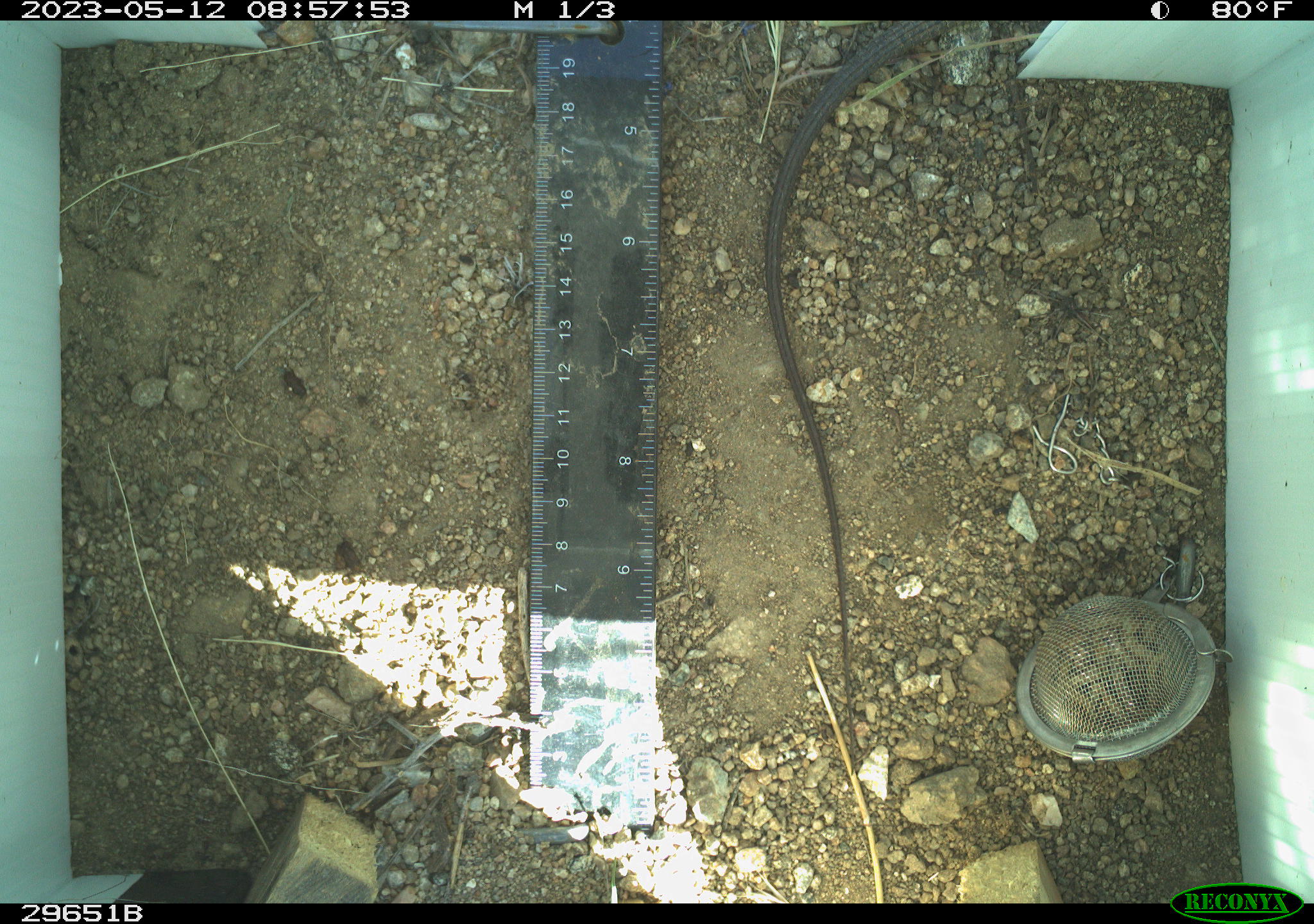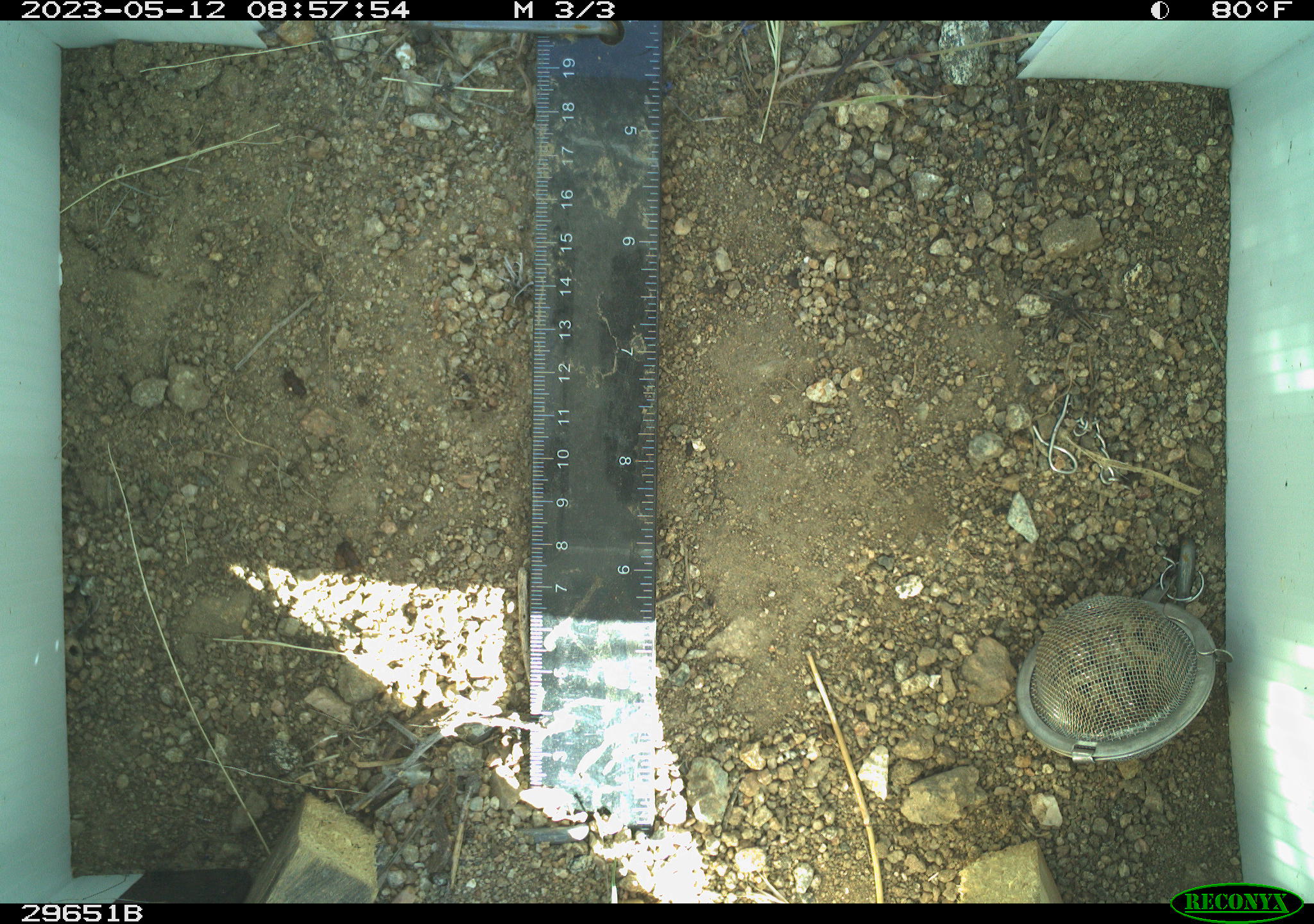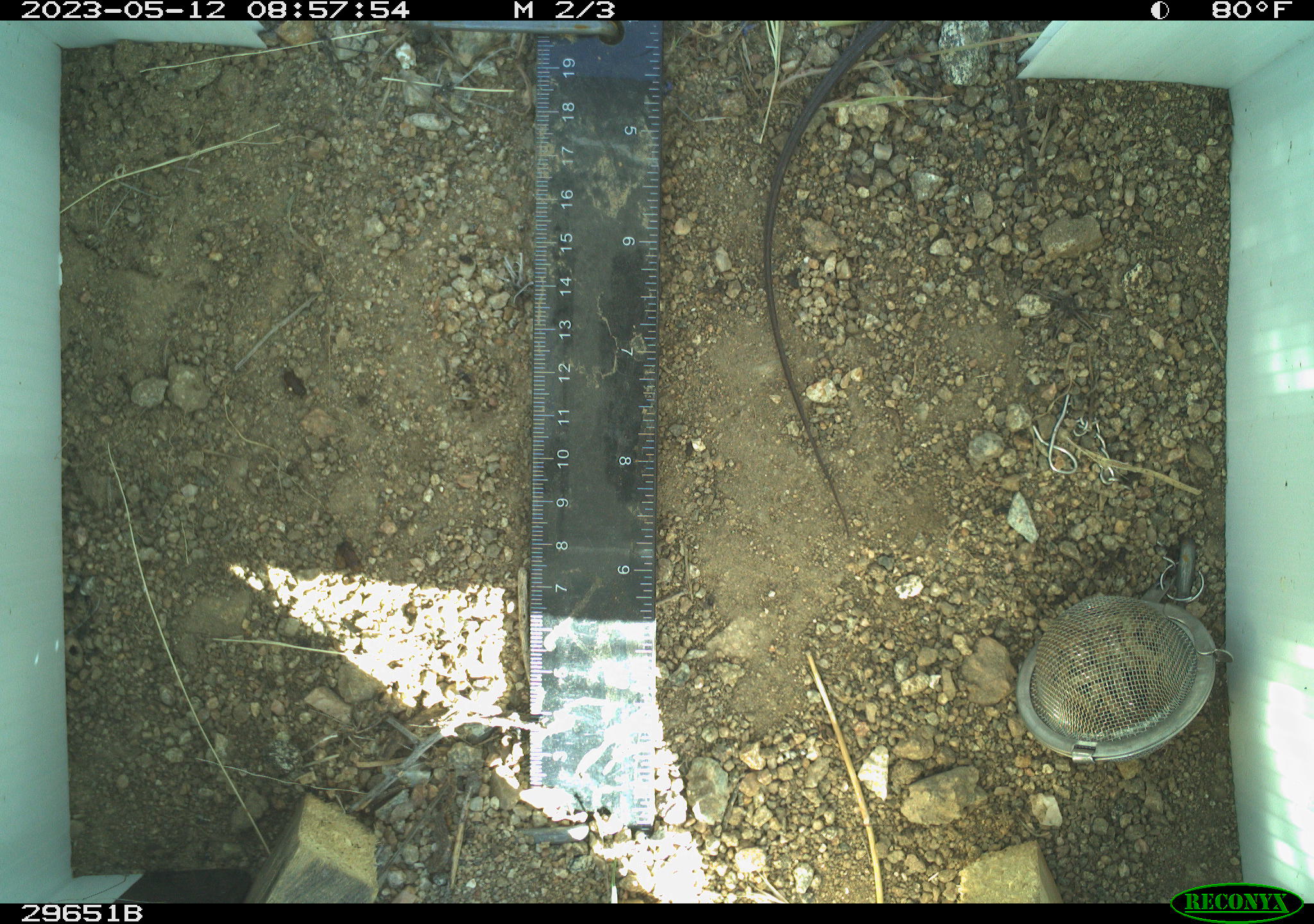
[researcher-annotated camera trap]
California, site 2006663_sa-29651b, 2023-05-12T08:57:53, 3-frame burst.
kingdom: Animalia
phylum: Chordata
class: Reptilia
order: Squamata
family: Teiidae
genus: Aspidoscelis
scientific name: Aspidoscelis tigris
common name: western whiptail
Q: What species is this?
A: Western whiptail (Aspidoscelis tigris).